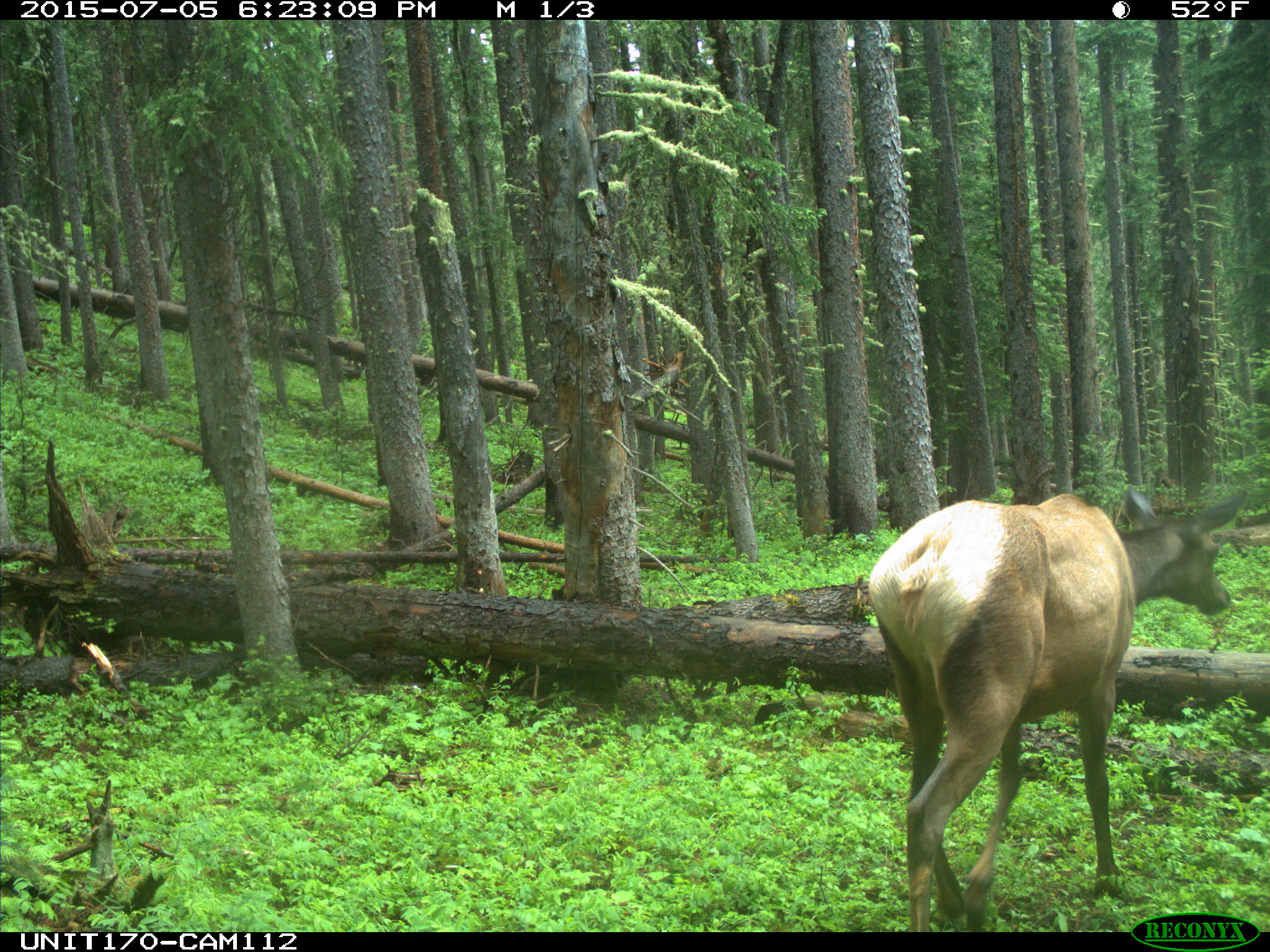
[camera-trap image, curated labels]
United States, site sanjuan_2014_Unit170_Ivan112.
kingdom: Animalia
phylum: Chordata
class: Mammalia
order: Artiodactyla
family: Cervidae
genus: Cervus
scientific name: Cervus elaphus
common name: red deer